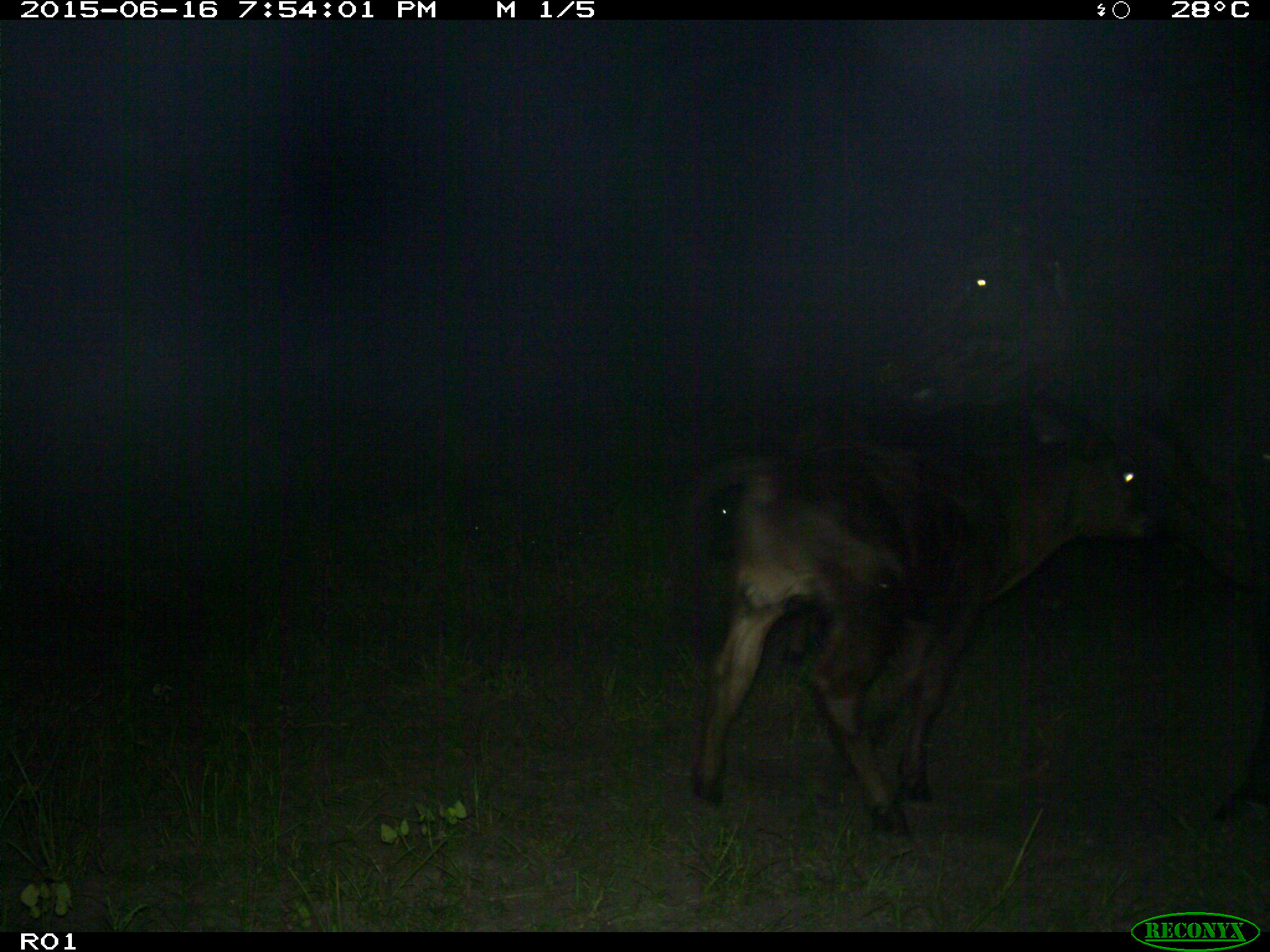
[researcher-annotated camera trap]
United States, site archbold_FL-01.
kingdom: Animalia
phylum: Chordata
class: Mammalia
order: Artiodactyla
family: Bovidae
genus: Bos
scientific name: Bos taurus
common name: domestic cow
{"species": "Bos taurus (domestic cow)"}